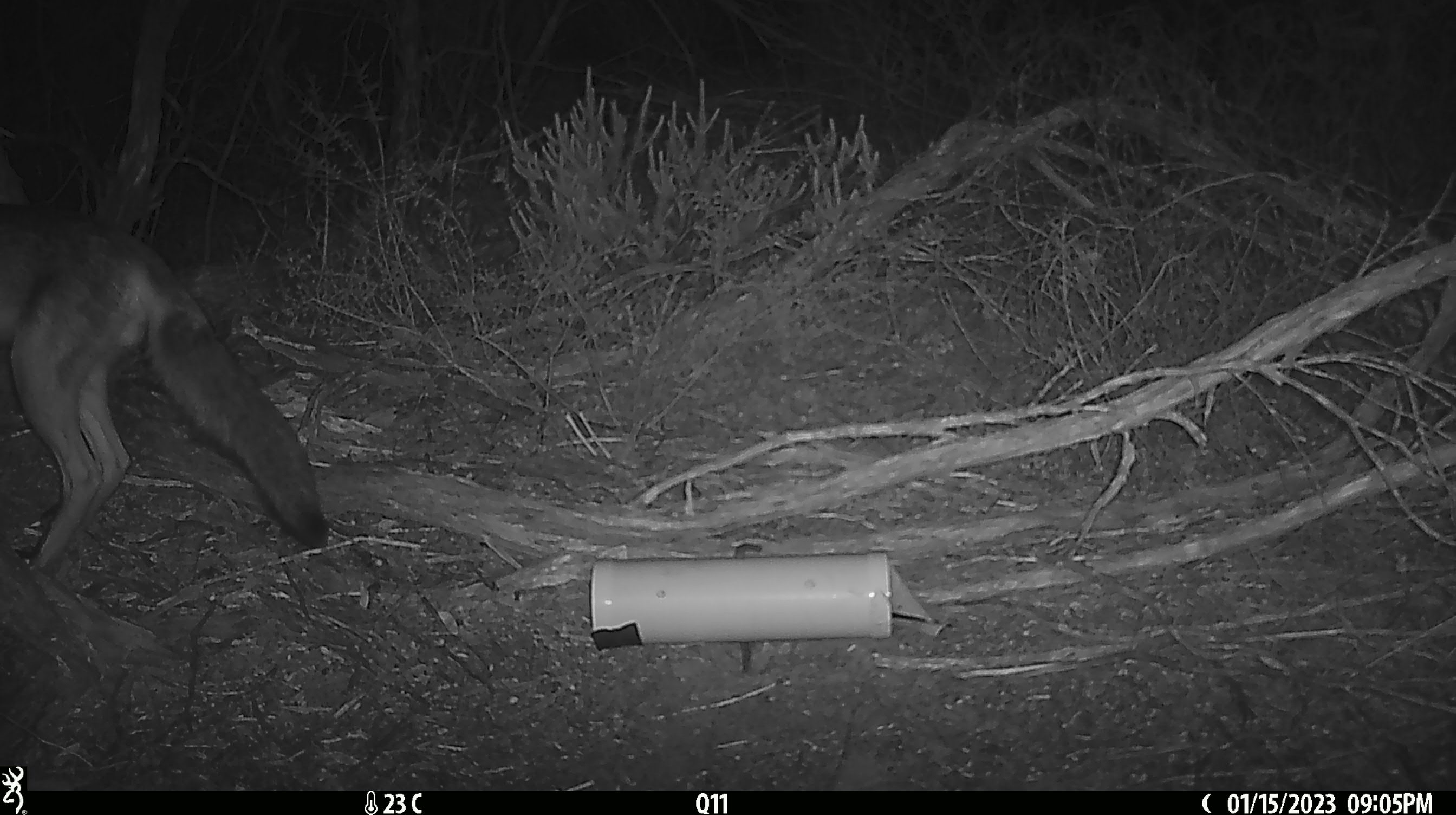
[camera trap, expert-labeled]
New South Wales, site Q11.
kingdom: Animalia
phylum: Chordata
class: Mammalia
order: Carnivora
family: Canidae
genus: Vulpes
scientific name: Vulpes vulpes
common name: red fox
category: fox